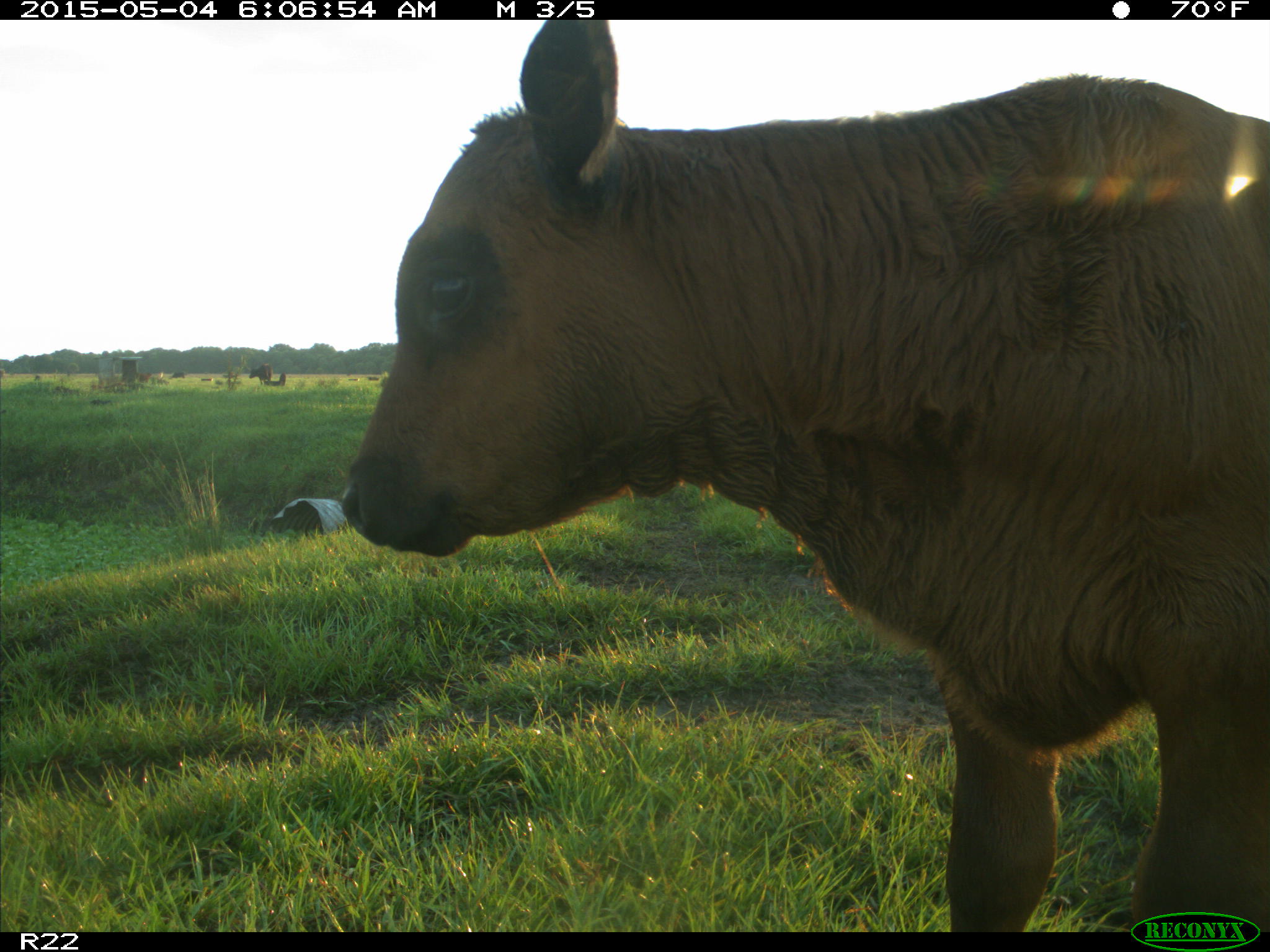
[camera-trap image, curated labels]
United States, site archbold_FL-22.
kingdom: Animalia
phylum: Chordata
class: Mammalia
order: Artiodactyla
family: Bovidae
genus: Bos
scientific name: Bos taurus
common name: domestic cow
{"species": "Bos taurus (domestic cow)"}